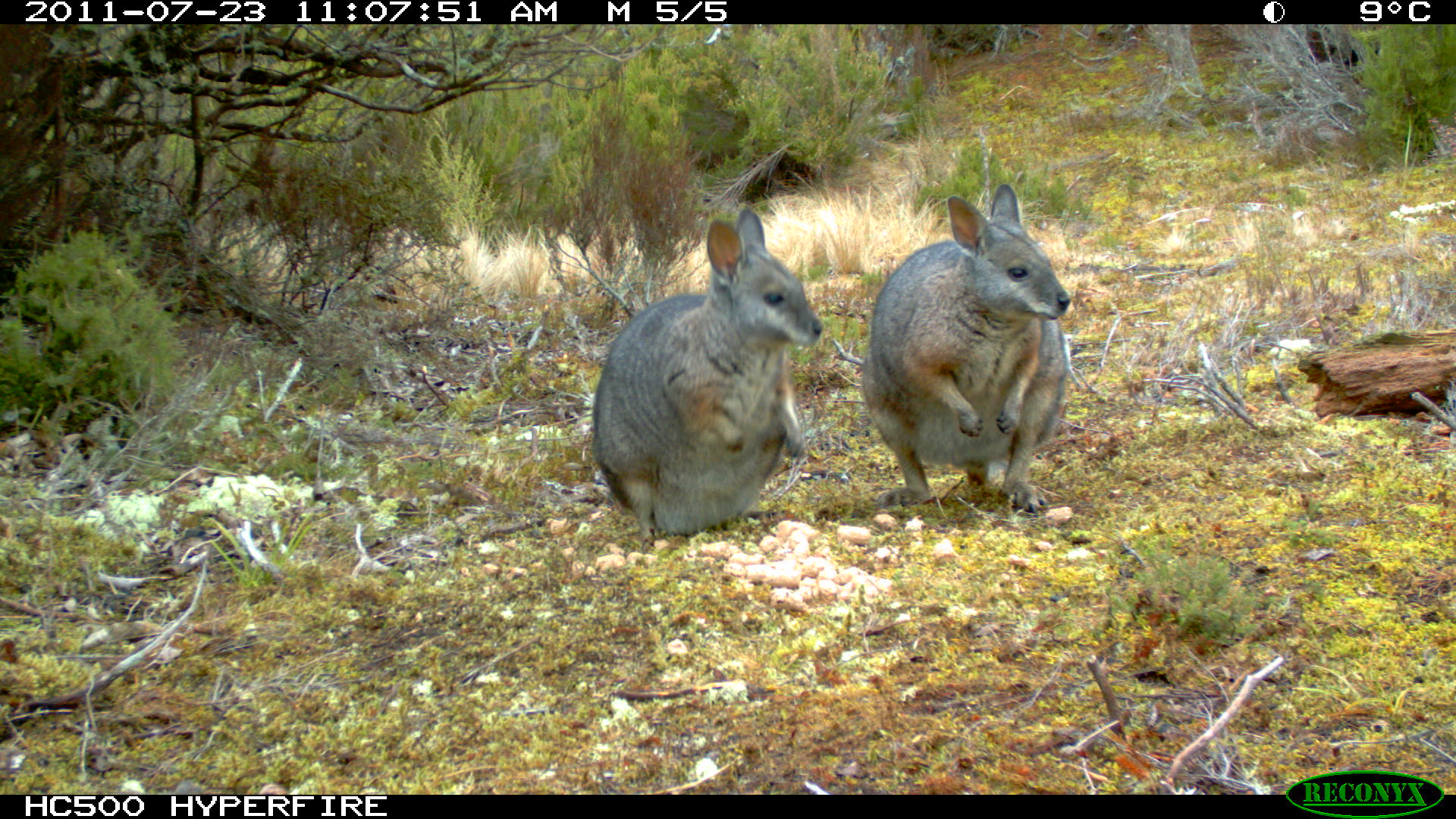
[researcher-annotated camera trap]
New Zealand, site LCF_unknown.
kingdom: Animalia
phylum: Chordata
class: Mammalia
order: Diprotodontia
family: Macropodidae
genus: Notamacropus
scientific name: Notamacropus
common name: wallaby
Wallaby (Notamacropus).